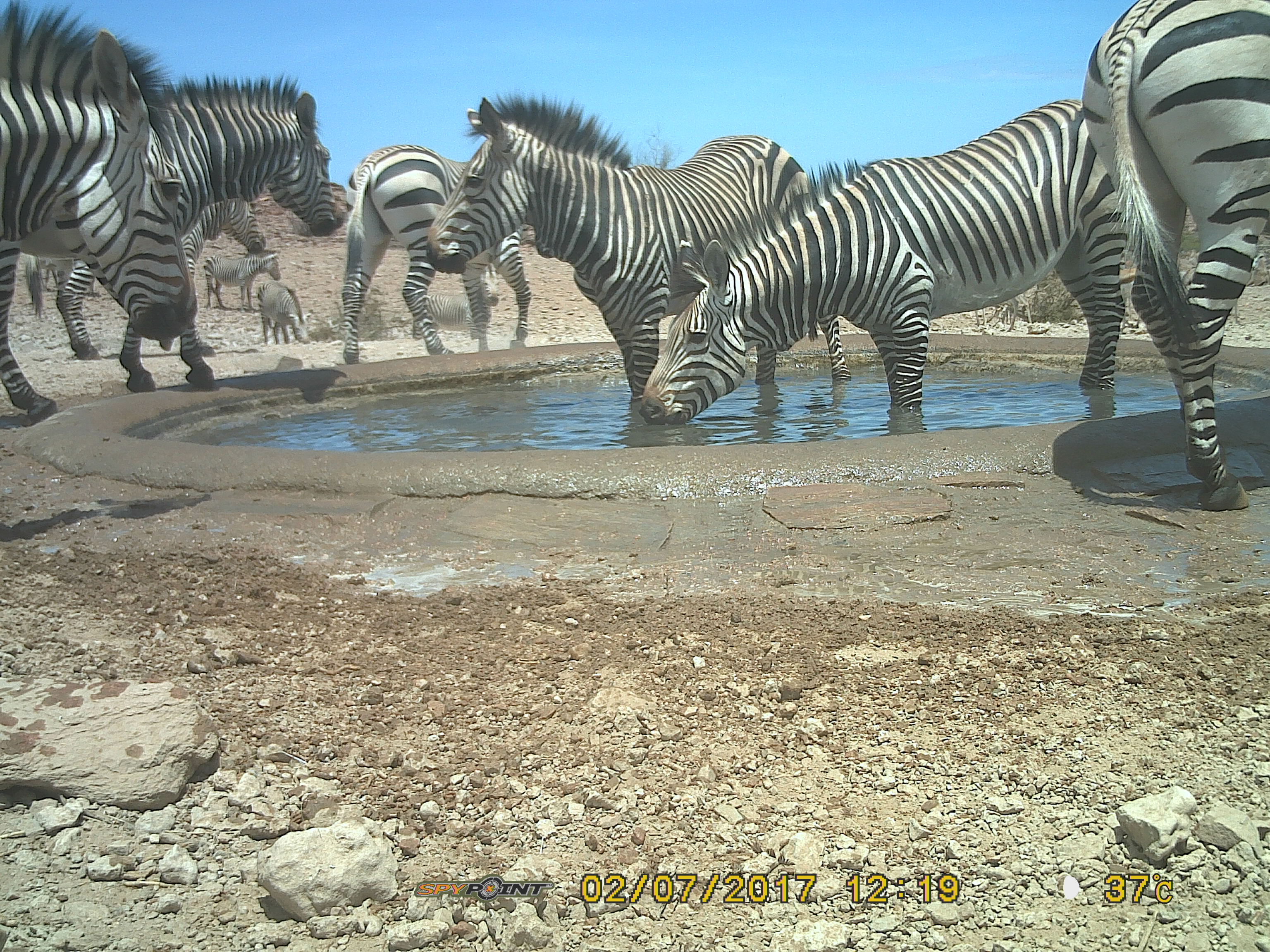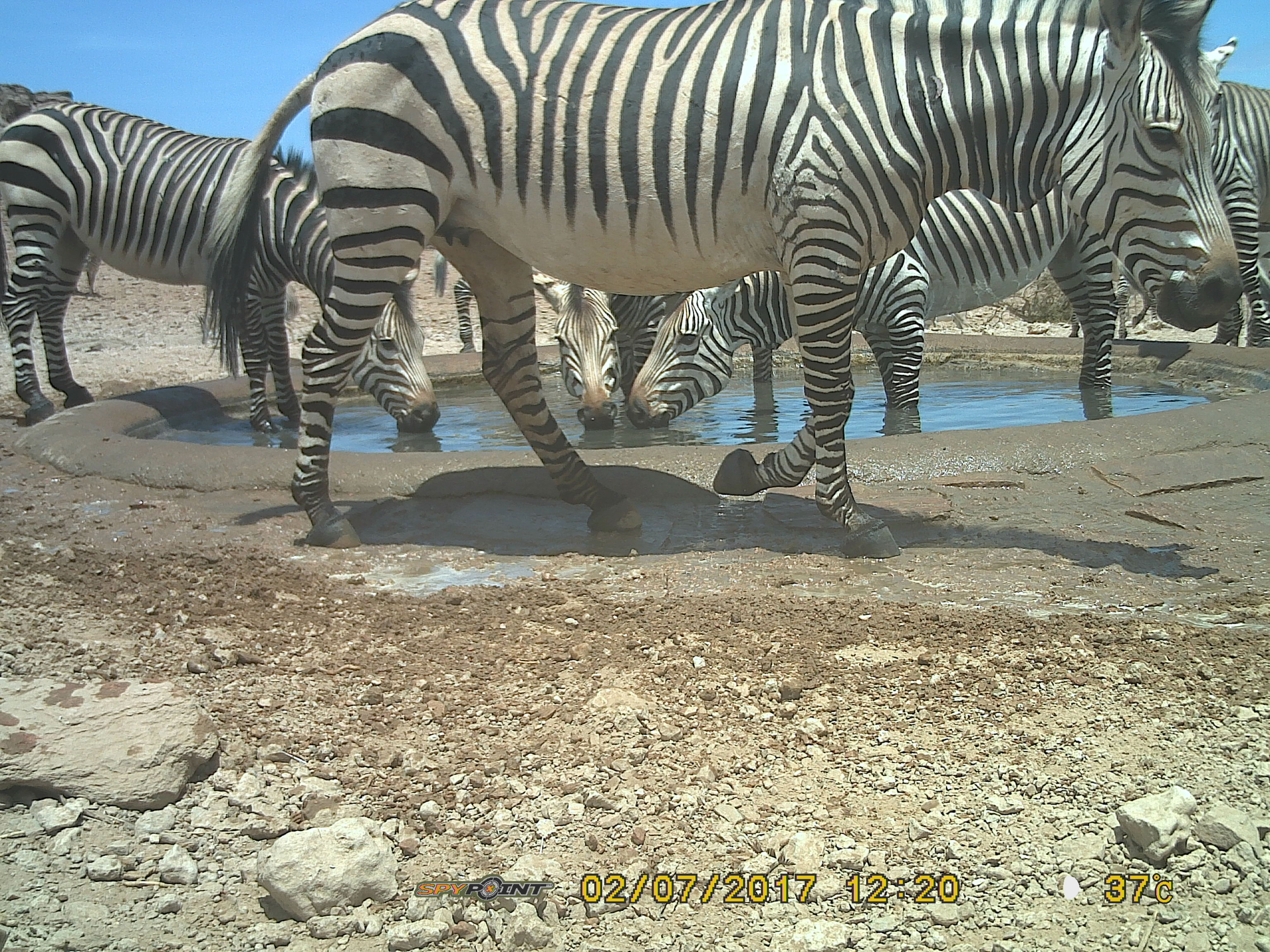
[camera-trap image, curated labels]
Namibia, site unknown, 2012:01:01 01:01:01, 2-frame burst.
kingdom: Animalia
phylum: Chordata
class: Mammalia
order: Perissodactyla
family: Equidae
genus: Equus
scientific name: Equus zebra hartmannae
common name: hartmann's mountain zebra